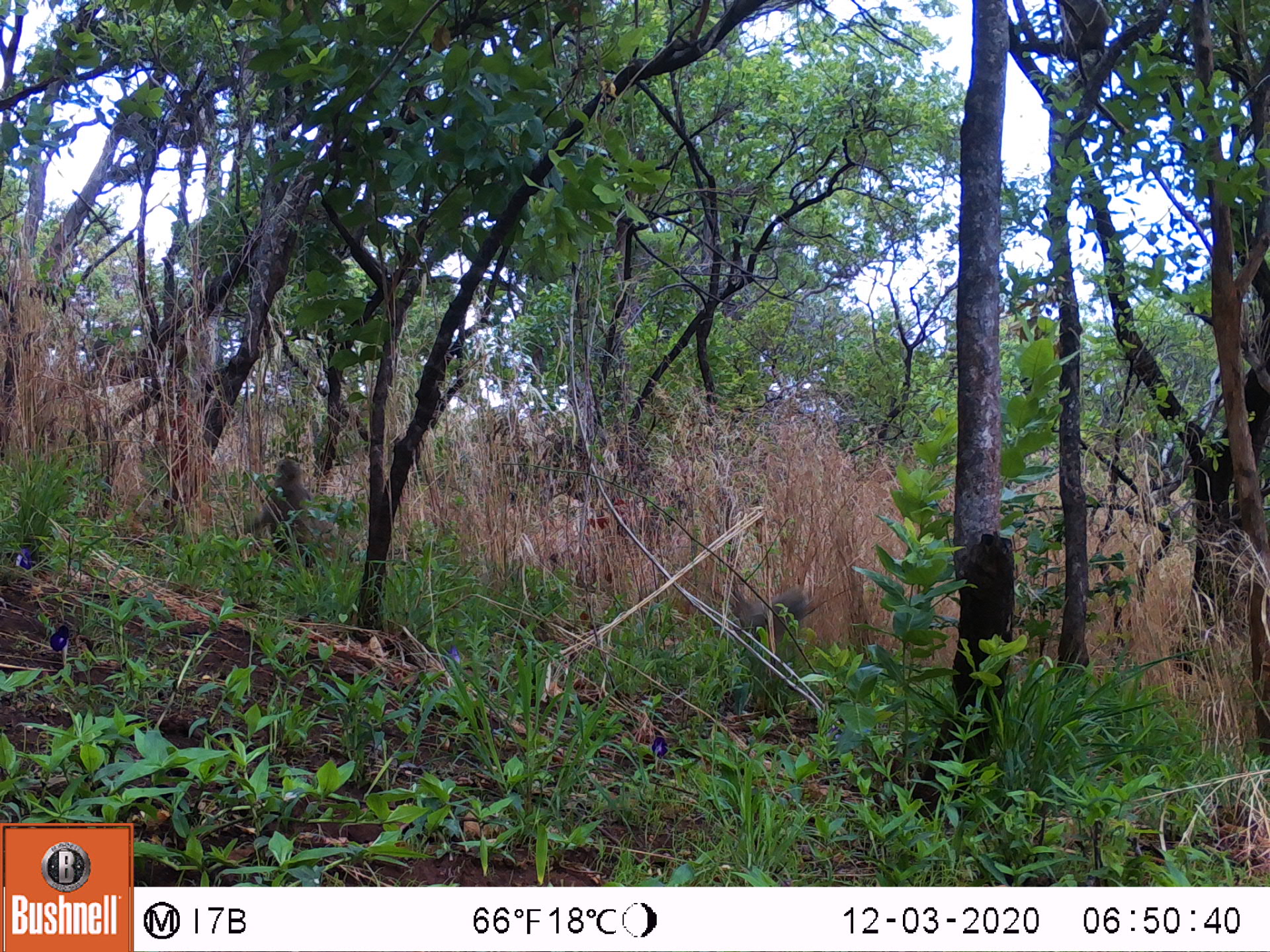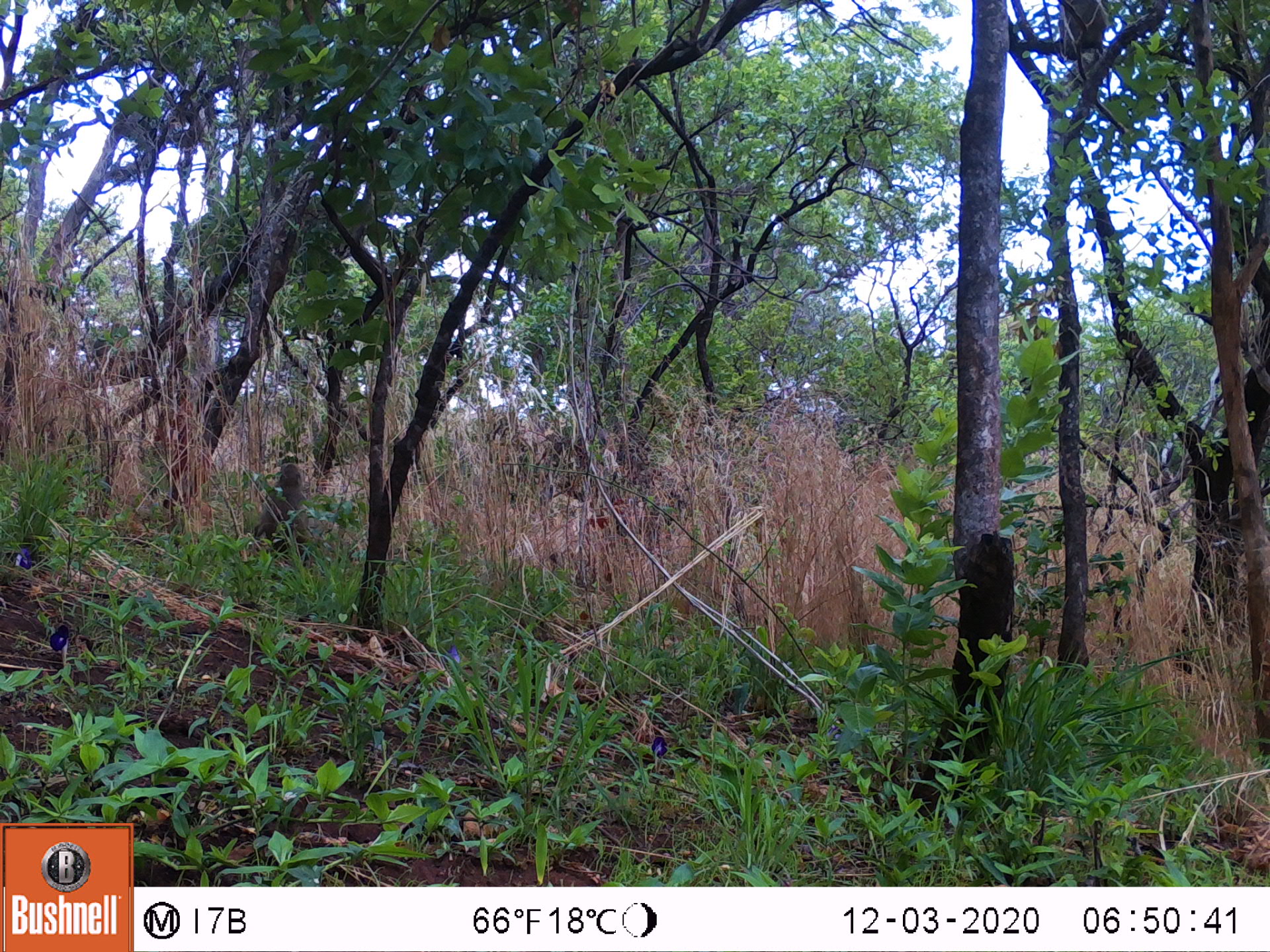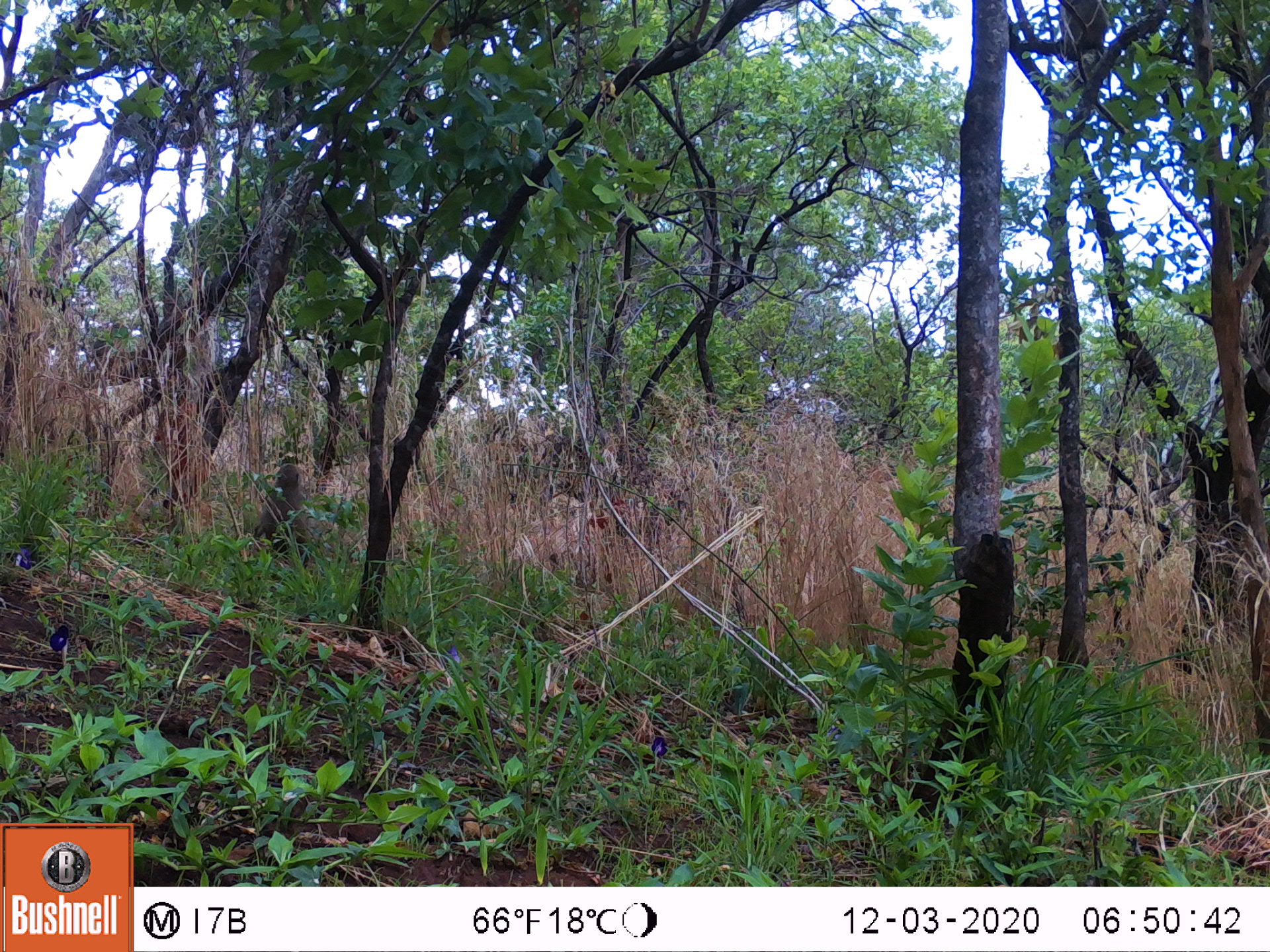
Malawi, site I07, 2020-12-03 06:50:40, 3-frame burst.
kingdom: Animalia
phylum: Chordata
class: Mammalia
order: Primates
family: Cercopithecidae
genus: Papio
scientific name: Papio cynocephalus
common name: yellow baboon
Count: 2.